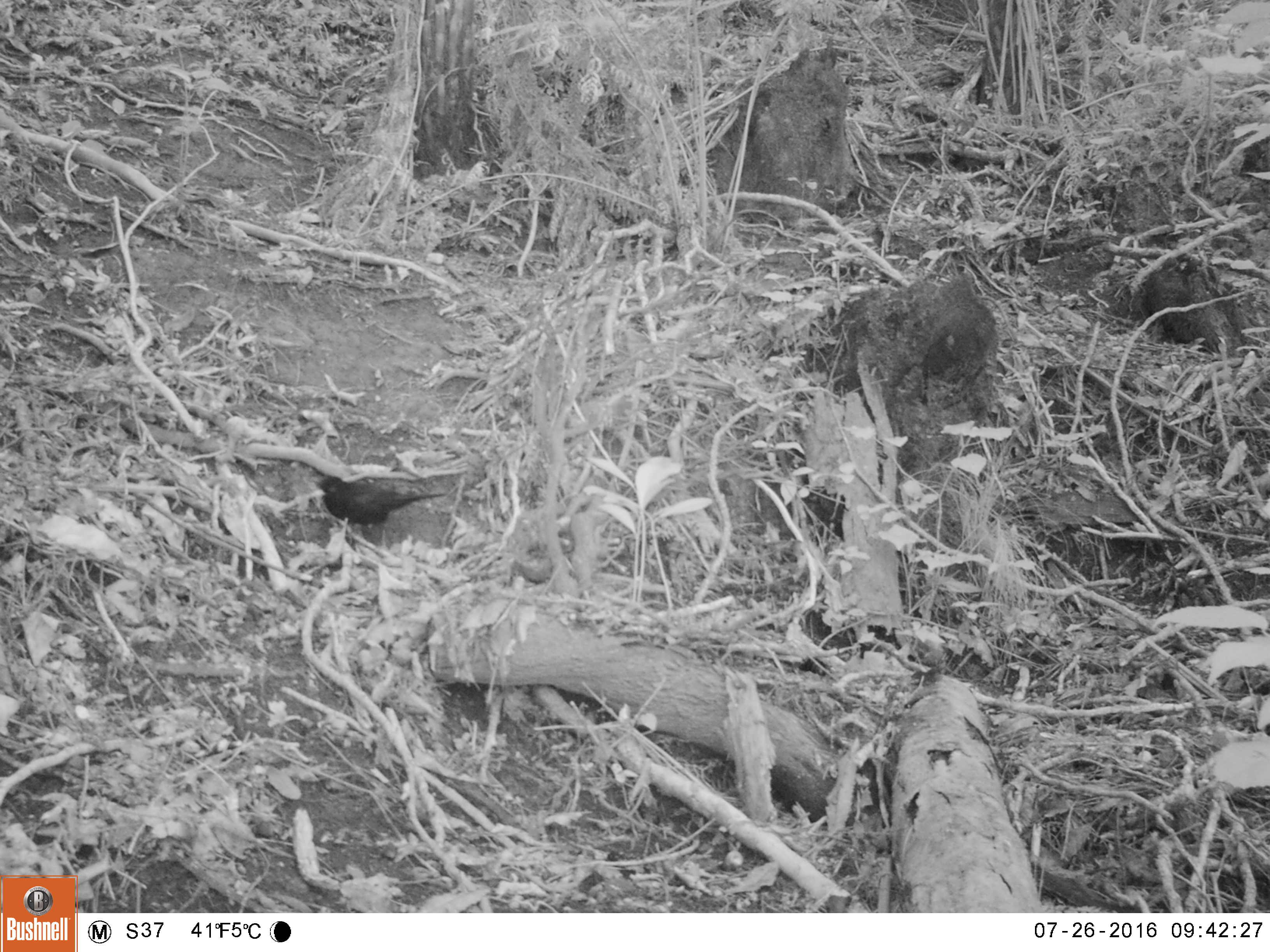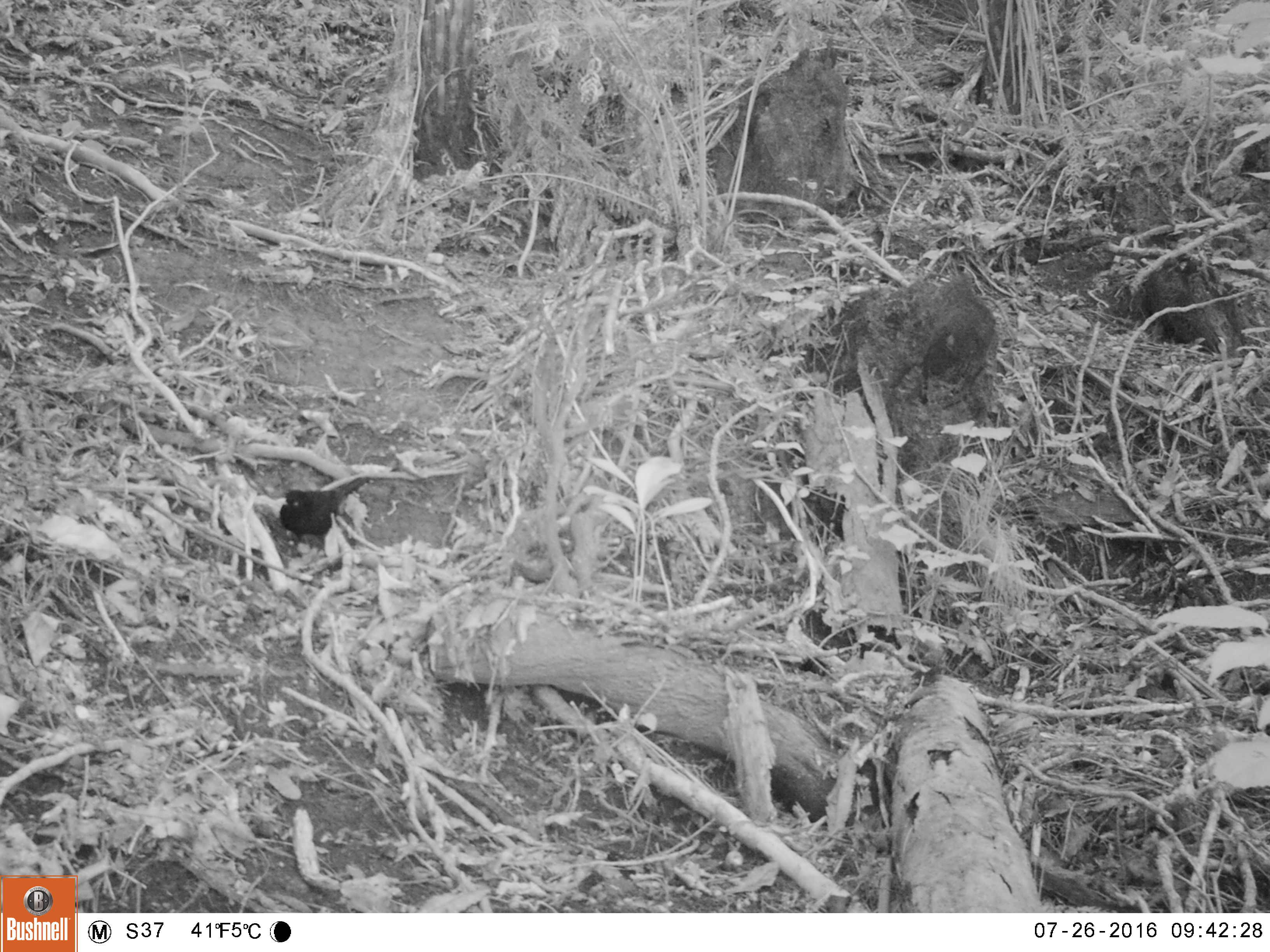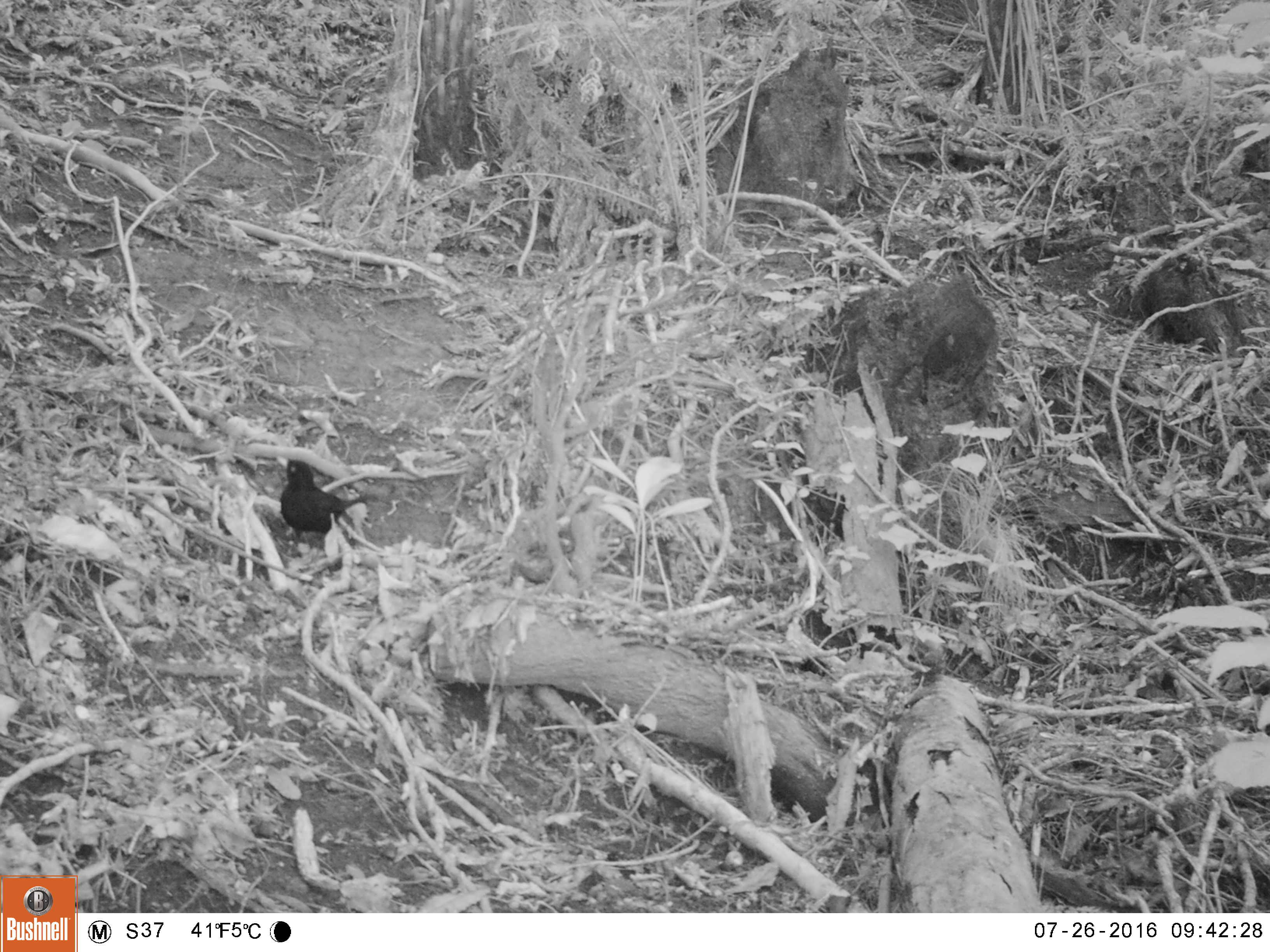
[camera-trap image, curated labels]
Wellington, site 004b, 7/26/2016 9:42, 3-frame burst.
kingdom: Animalia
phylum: Chordata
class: Aves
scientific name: Aves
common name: bird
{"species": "bird (Aves)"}